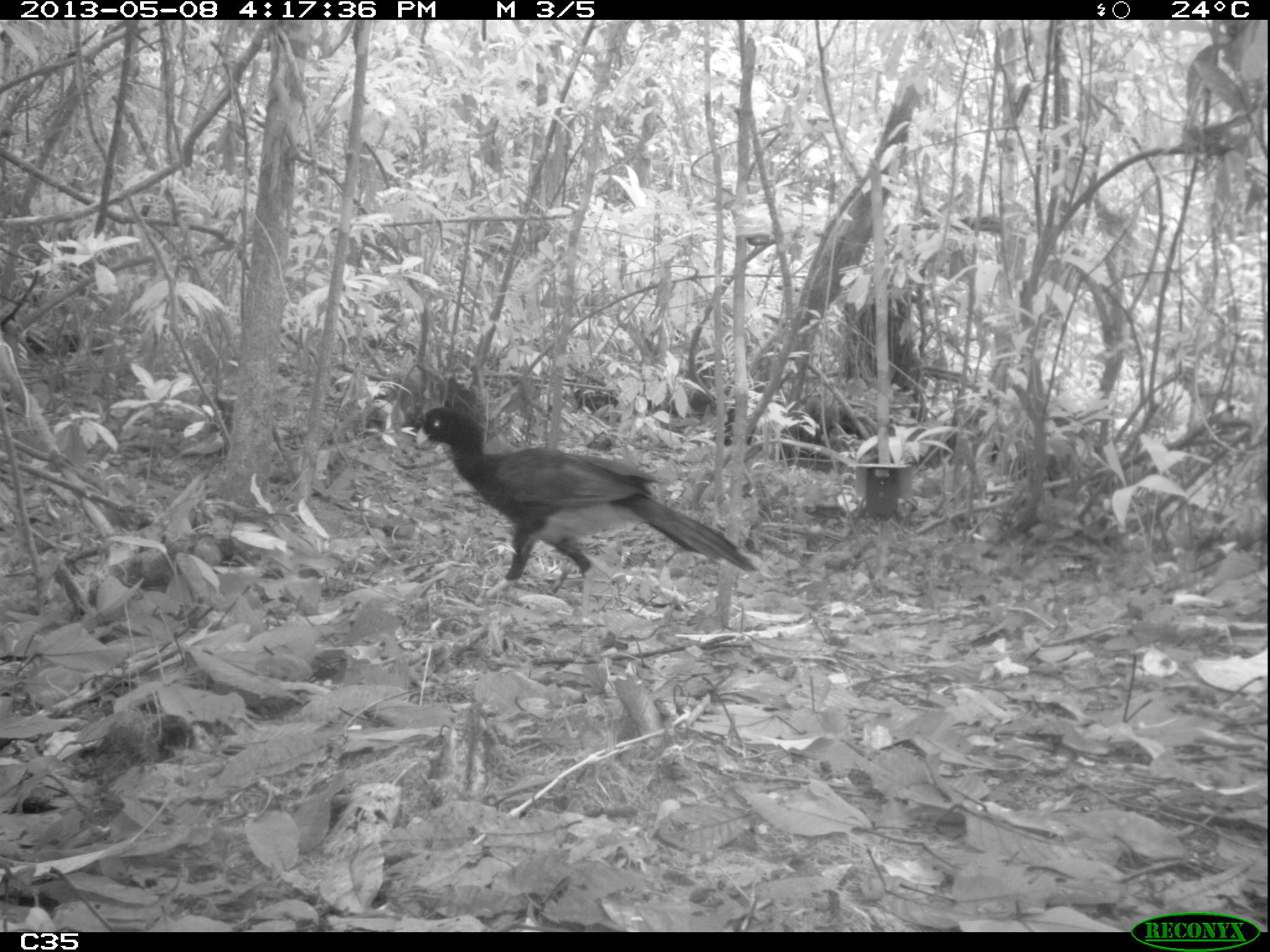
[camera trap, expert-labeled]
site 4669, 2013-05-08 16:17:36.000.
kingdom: Animalia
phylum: Chordata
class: Aves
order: Galliformes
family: Cracidae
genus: Mitu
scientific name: Mitu tomentosum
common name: crestless curassow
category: mitu tomentosa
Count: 1.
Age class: adult.